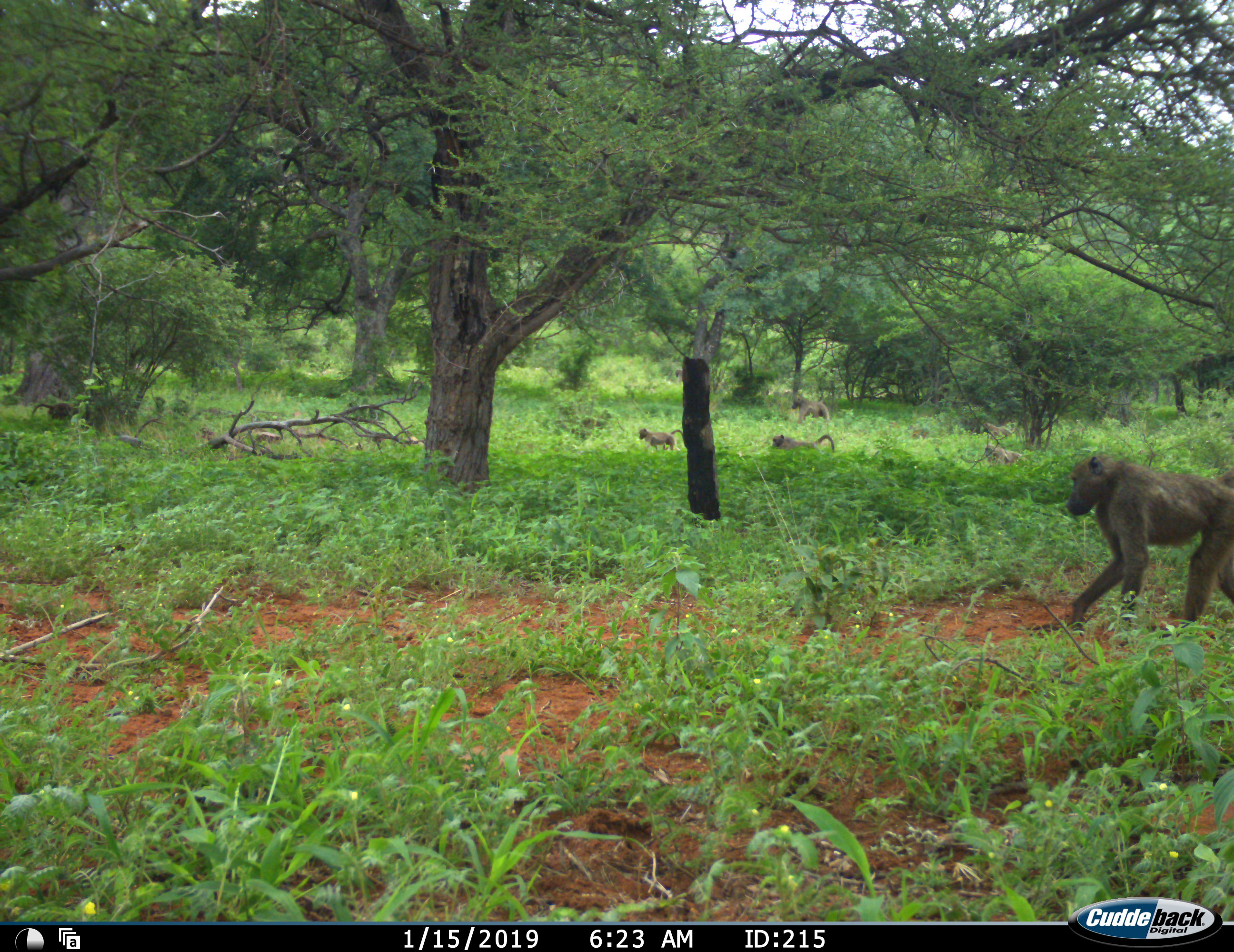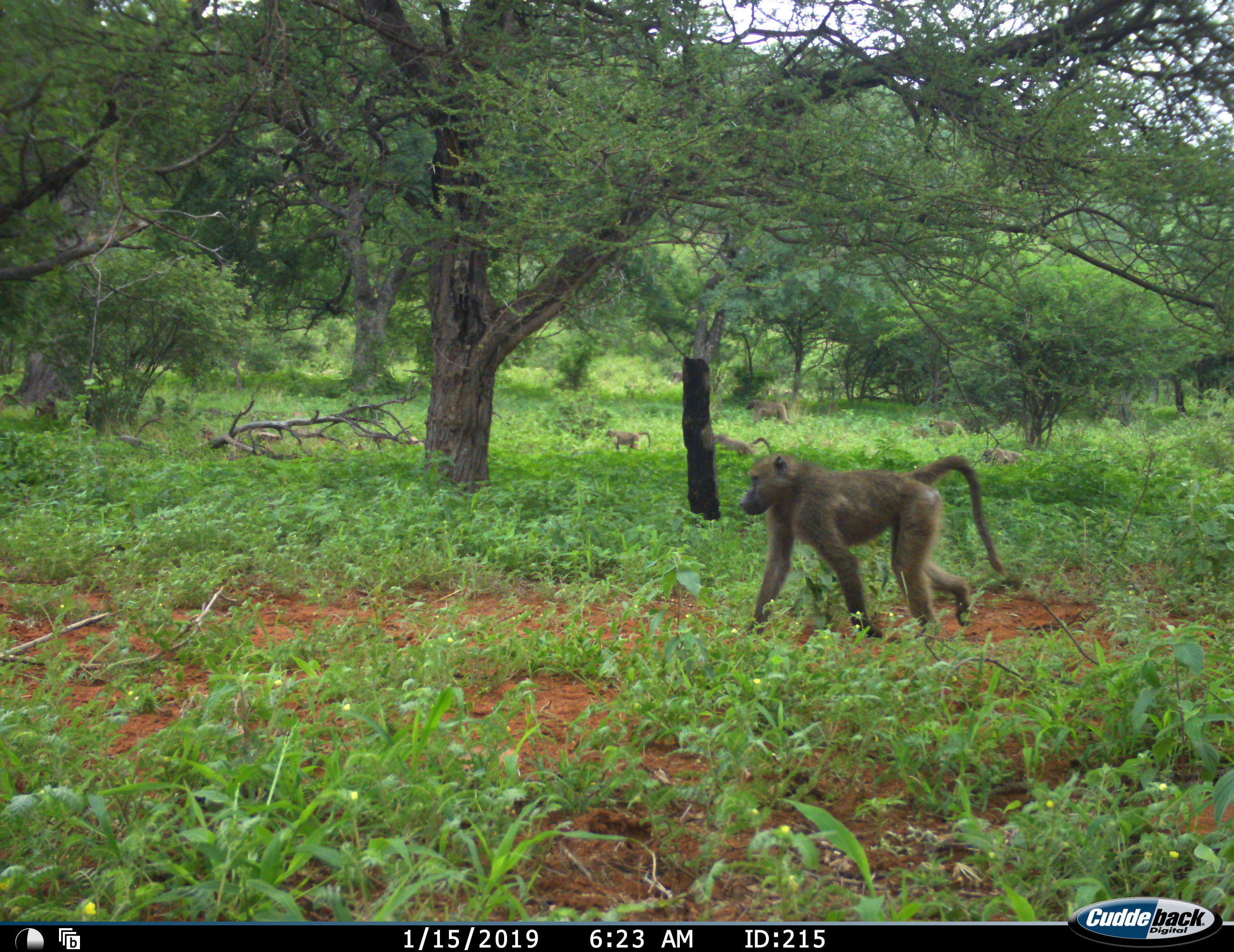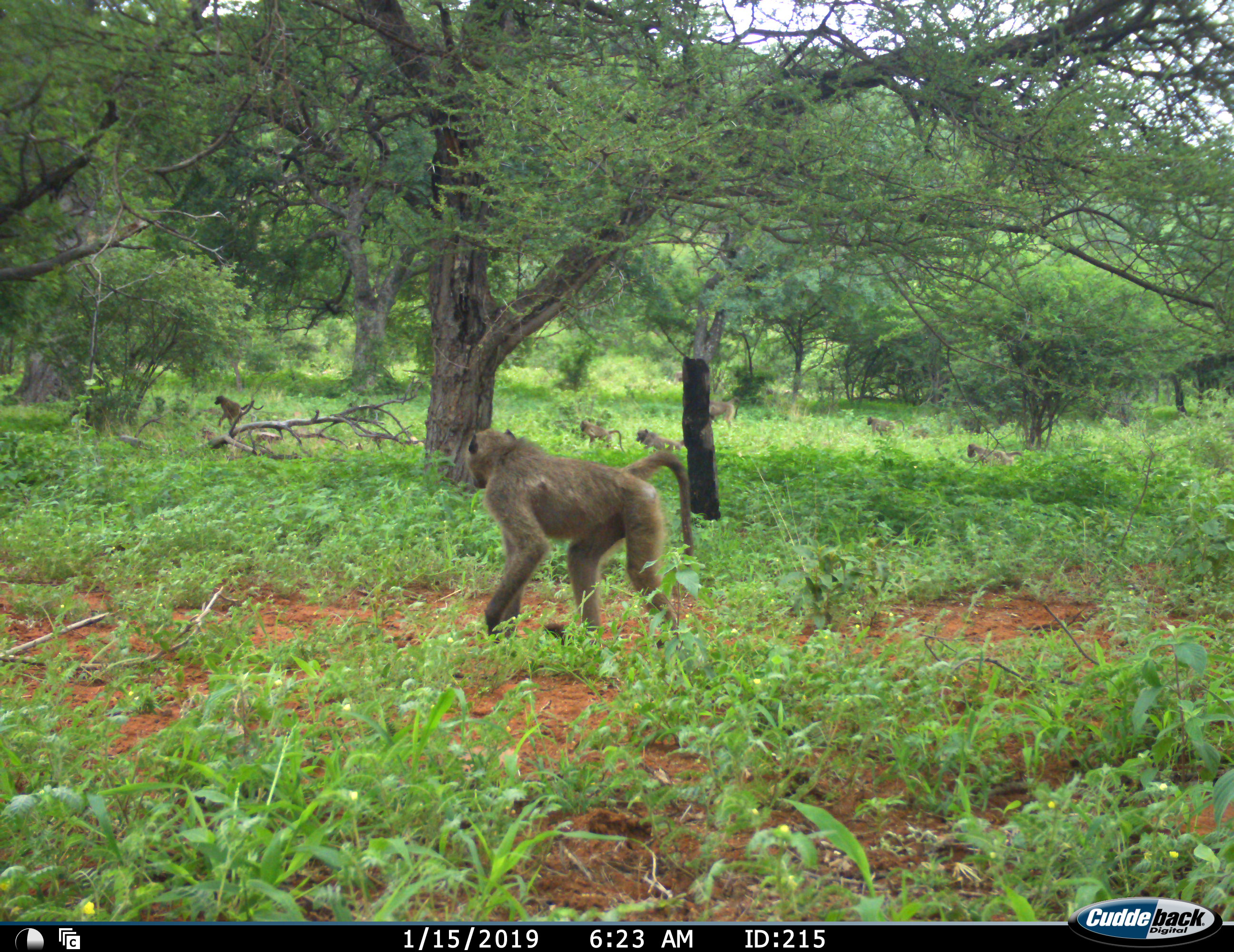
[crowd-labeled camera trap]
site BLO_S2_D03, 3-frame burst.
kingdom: Animalia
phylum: Chordata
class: Mammalia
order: Primates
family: Cercopithecidae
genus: Papio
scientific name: Papio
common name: baboon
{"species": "baboon (Papio)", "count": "7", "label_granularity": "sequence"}